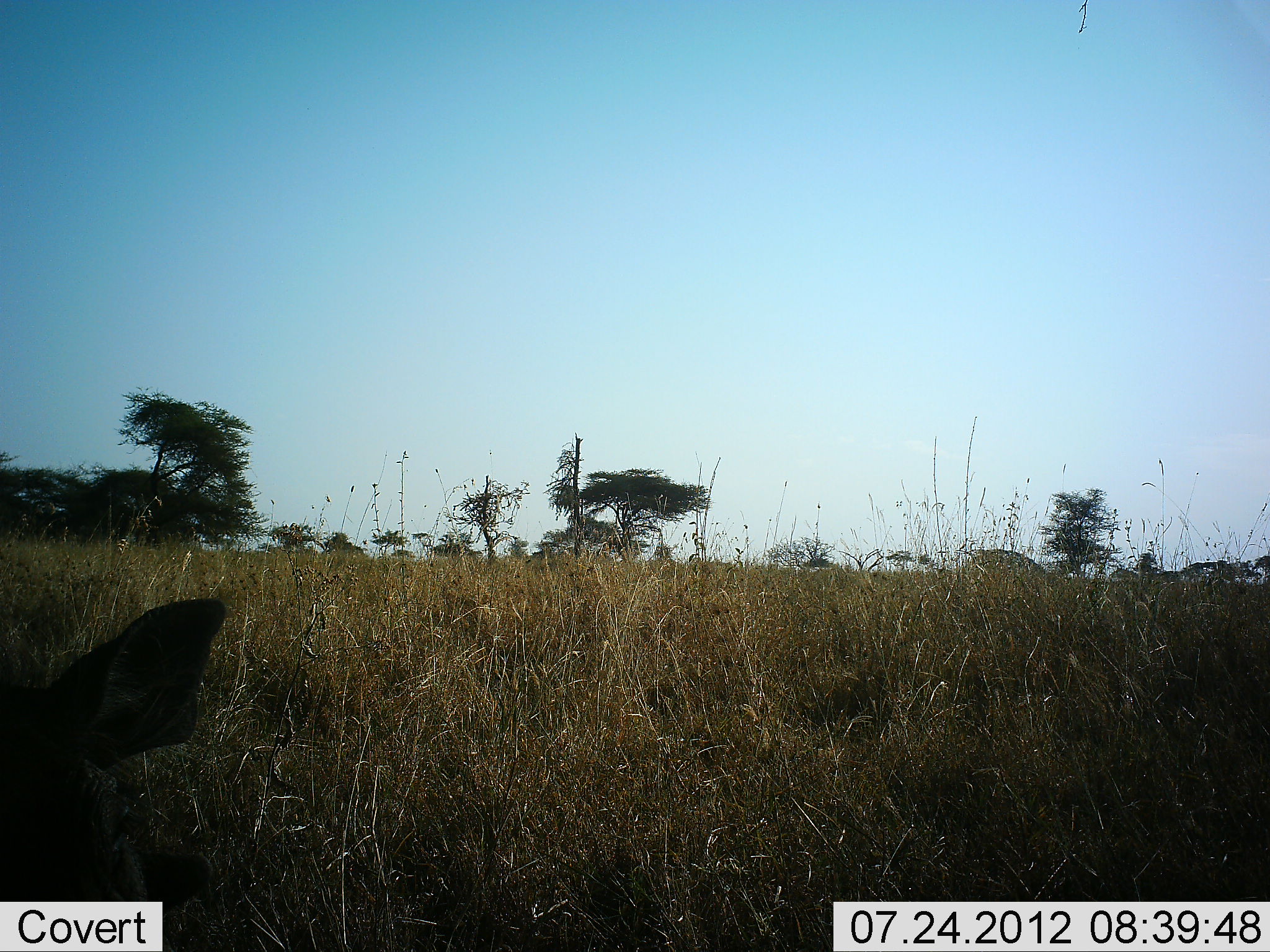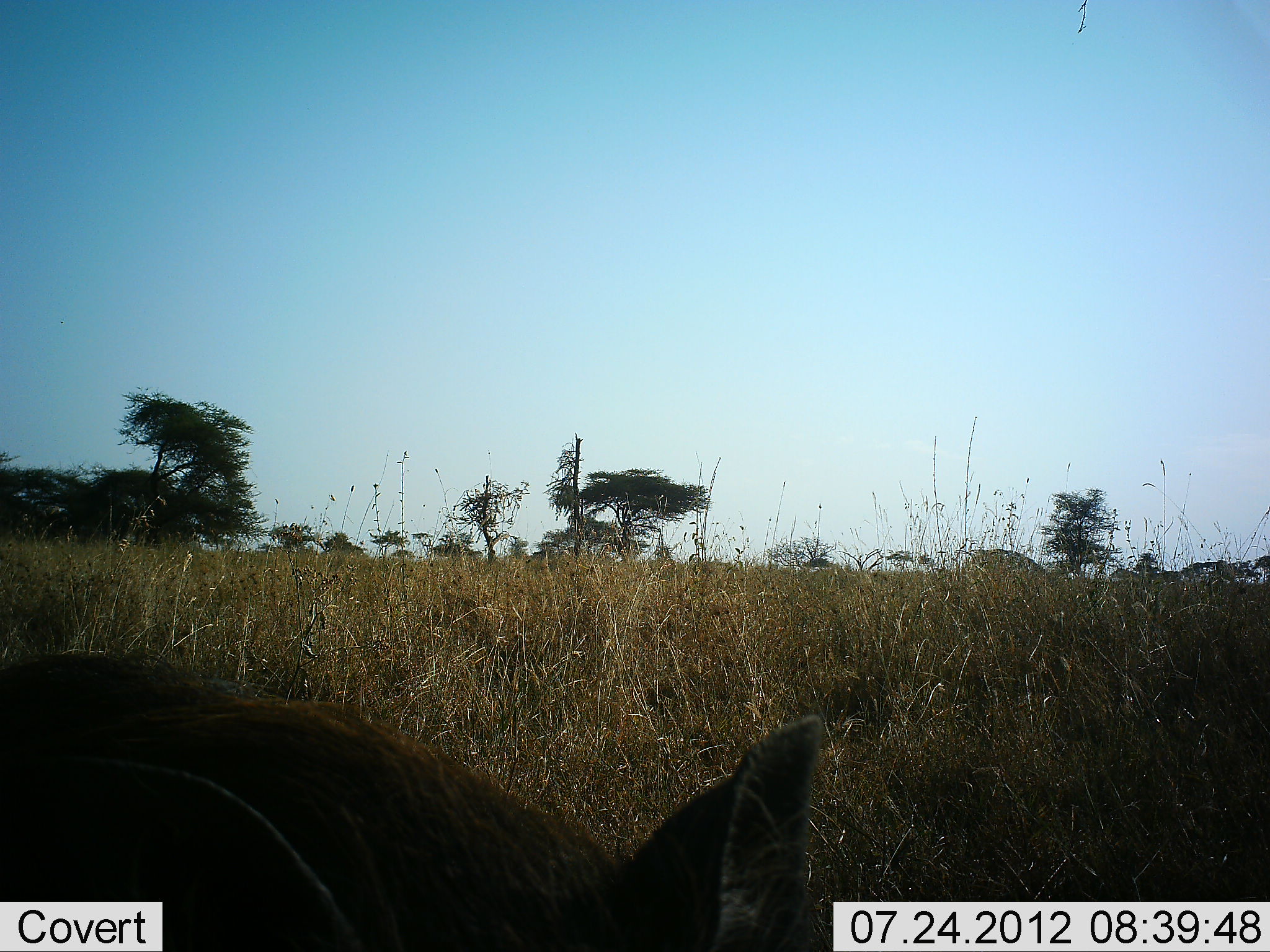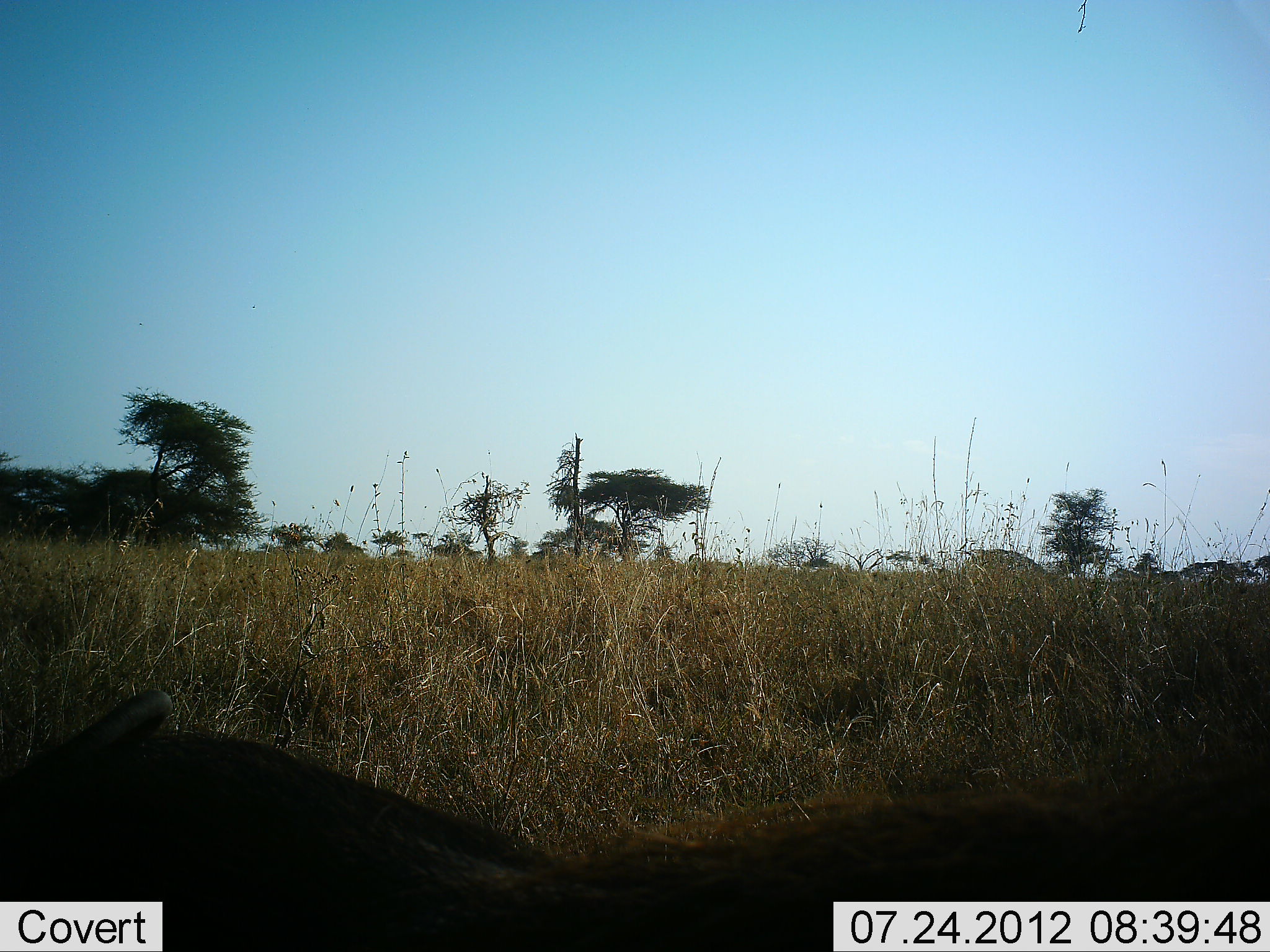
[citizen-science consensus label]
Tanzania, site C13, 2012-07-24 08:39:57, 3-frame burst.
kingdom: Animalia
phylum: Chordata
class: Mammalia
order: Artiodactyla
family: Suidae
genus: Phacochoerus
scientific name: Phacochoerus africanus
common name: warthog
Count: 1.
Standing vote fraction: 0%.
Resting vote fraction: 0%.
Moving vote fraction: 100%.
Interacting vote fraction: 0%.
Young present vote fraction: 0%.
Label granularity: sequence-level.